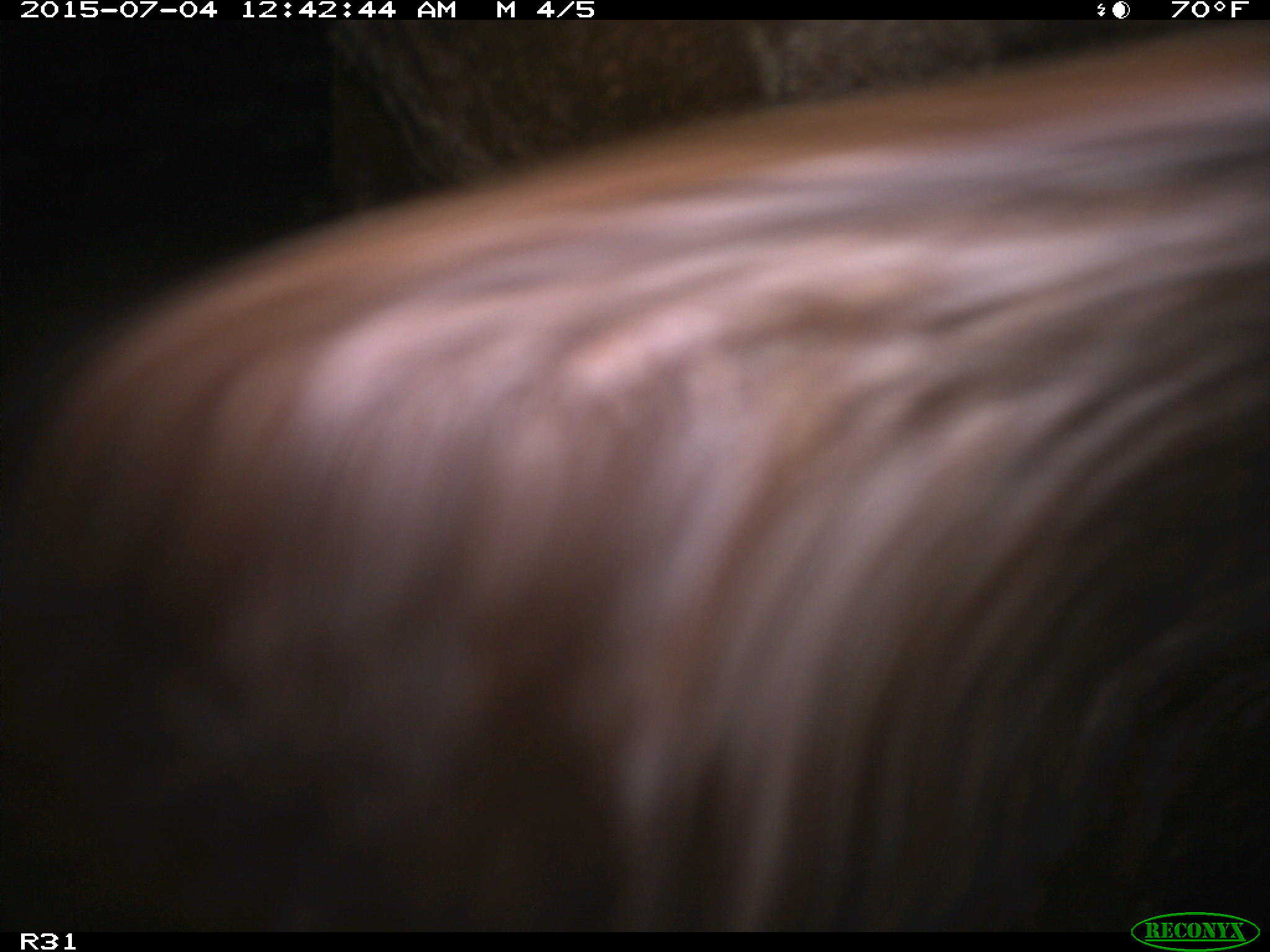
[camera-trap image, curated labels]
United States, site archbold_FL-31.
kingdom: Animalia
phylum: Chordata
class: Mammalia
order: Artiodactyla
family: Bovidae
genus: Bos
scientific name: Bos taurus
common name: domestic cow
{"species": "Bos taurus (domestic cow)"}